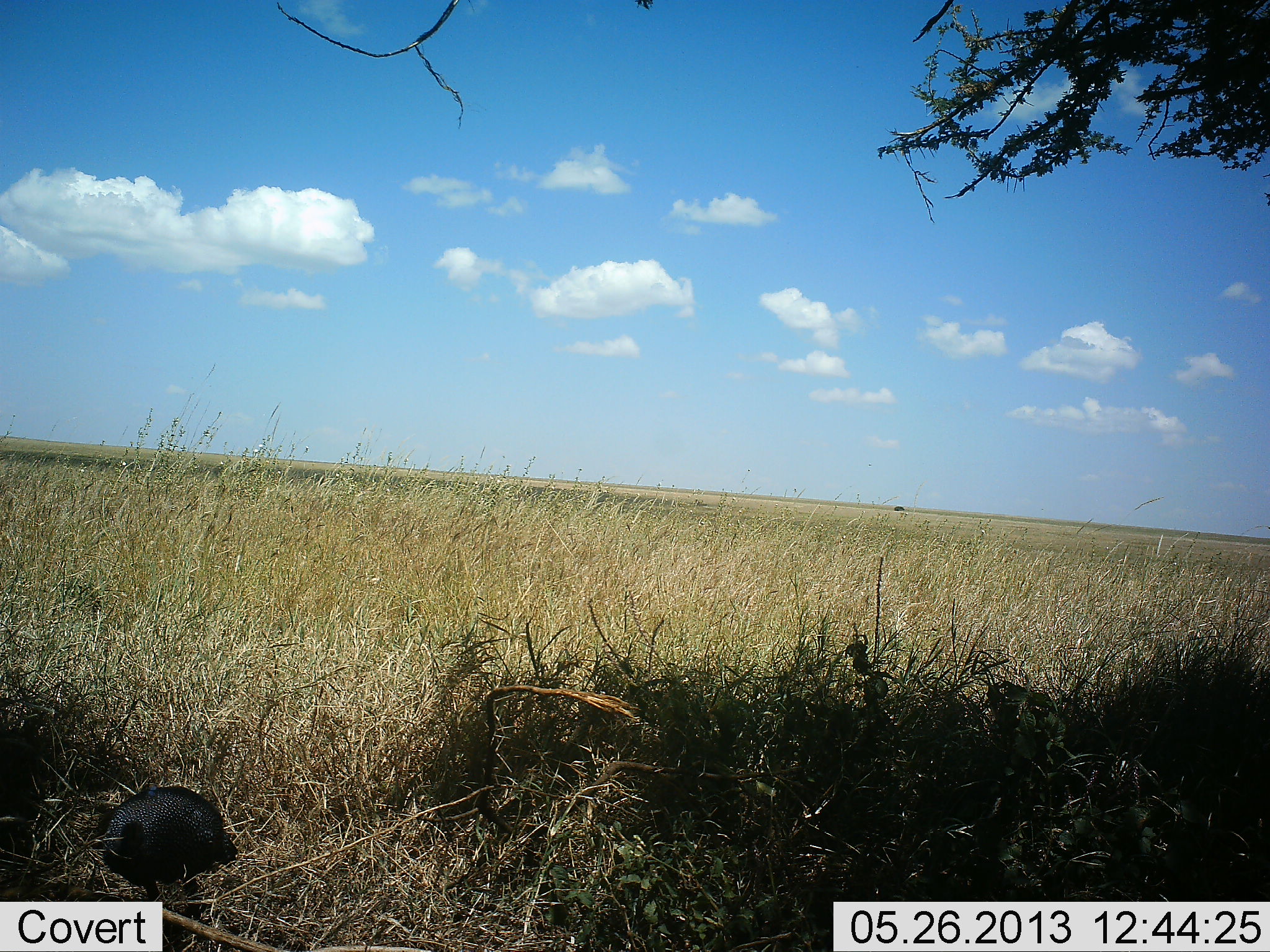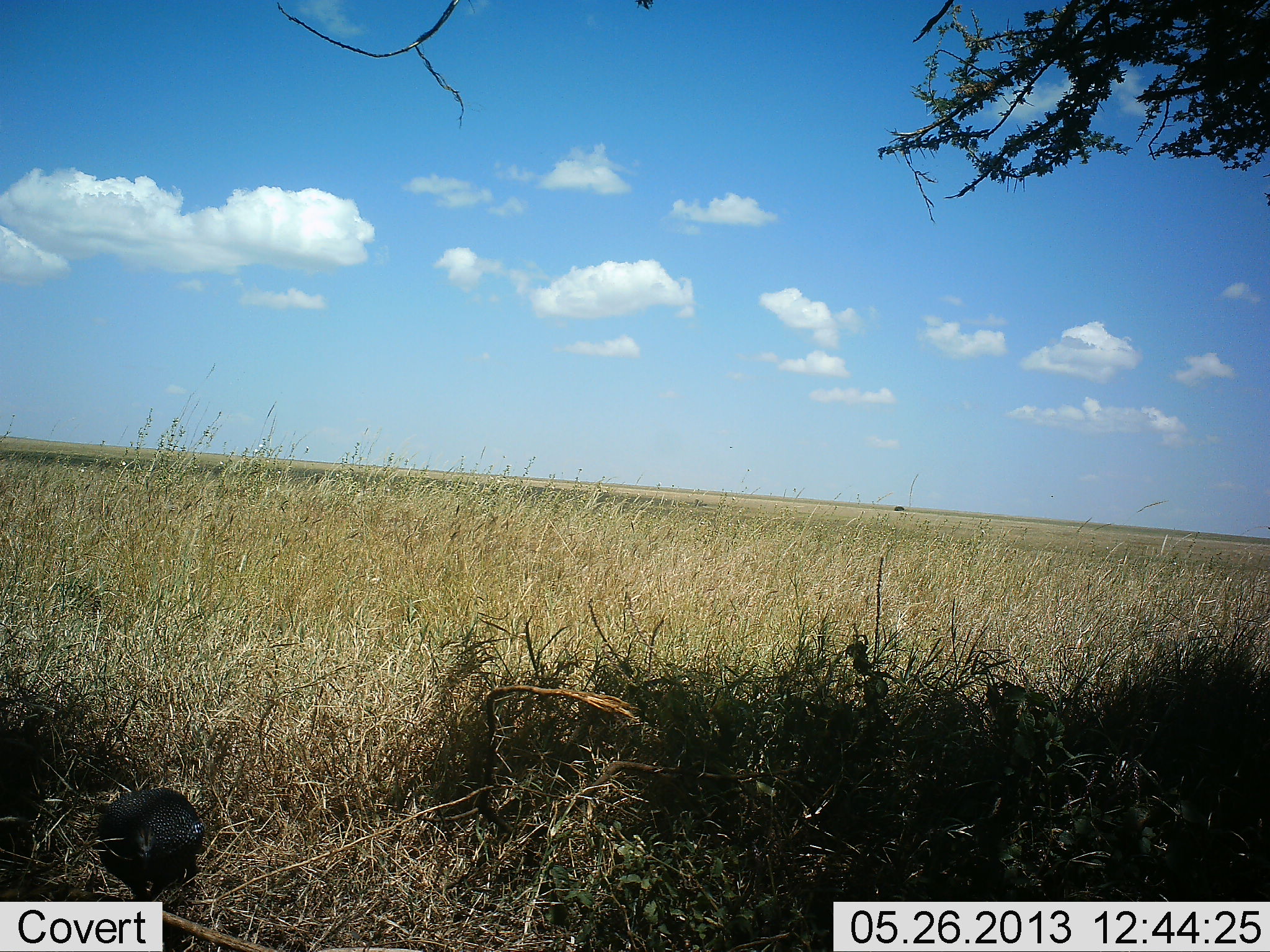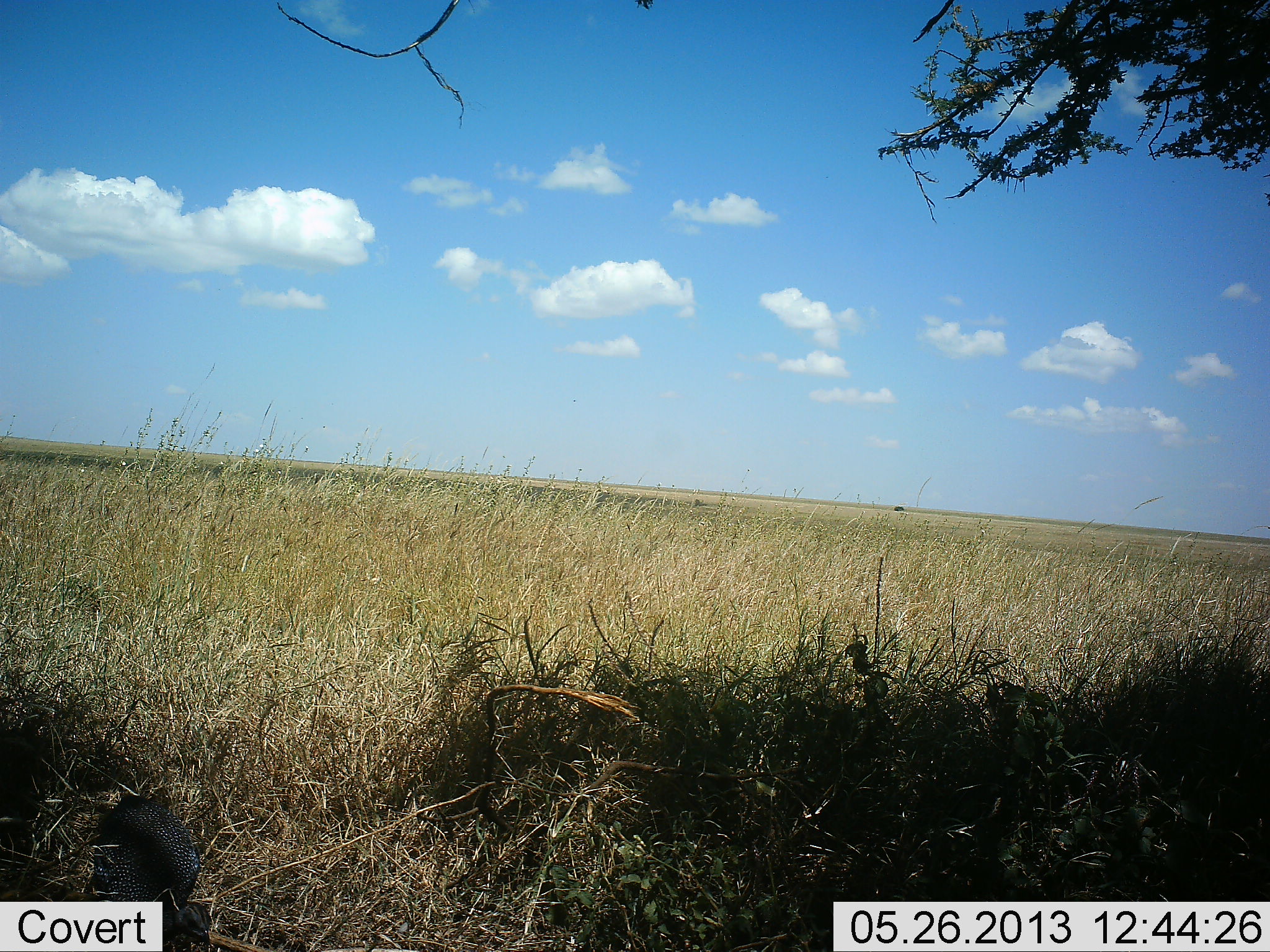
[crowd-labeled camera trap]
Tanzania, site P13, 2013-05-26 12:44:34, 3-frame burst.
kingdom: Animalia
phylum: Chordata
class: Aves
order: Galliformes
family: Numididae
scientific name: Numididae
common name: guinea fowl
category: guineafowl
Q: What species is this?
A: Guineafowl (guinea fowl) (Numididae).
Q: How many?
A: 1.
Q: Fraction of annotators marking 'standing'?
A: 40%.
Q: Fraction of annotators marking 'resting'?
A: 0%.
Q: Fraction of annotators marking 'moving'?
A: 40%.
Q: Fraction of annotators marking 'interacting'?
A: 0%.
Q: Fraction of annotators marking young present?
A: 0%.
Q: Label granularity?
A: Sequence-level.